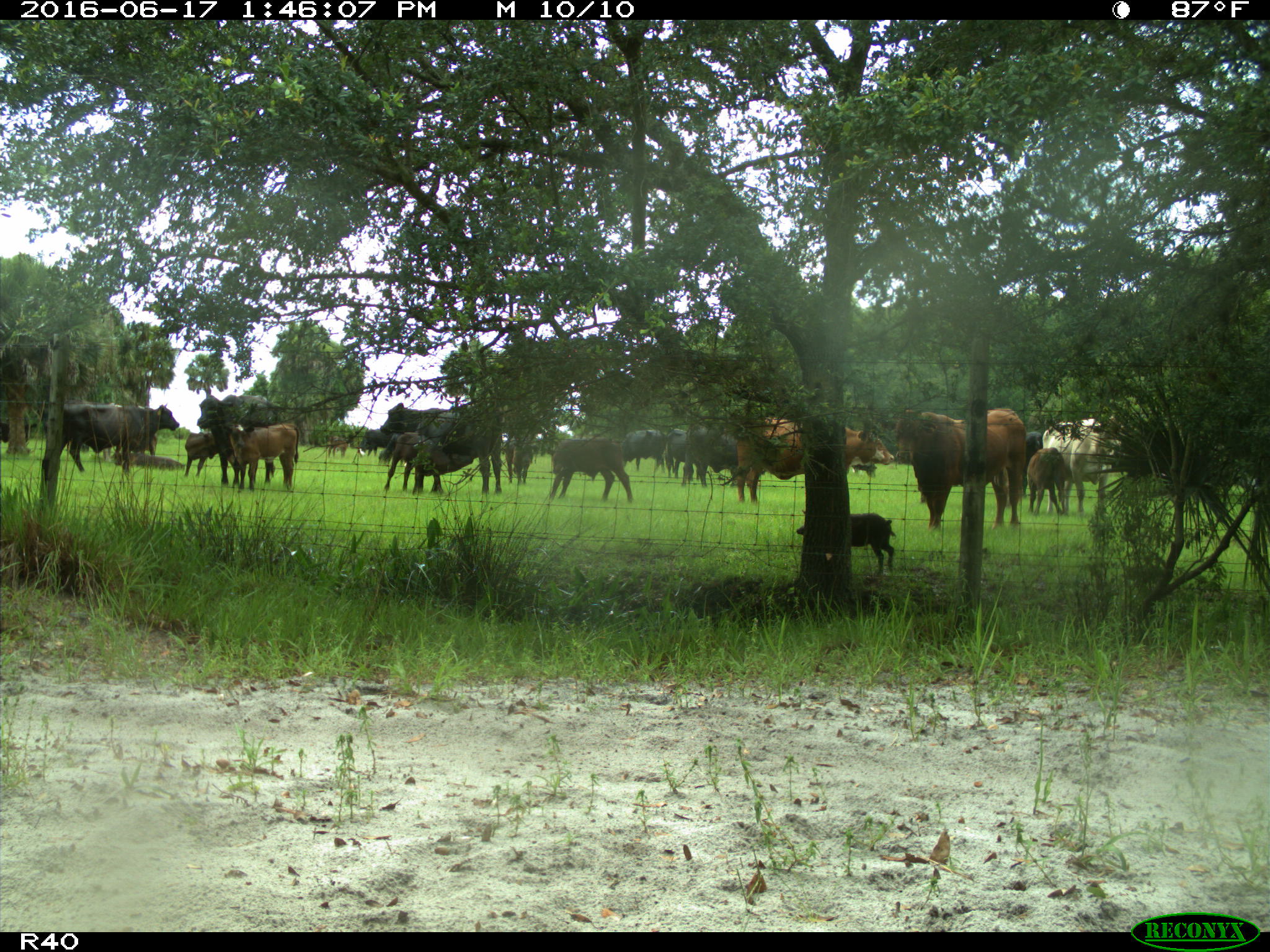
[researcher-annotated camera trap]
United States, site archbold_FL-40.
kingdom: Animalia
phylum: Chordata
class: Mammalia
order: Artiodactyla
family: Suidae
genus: Sus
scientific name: Sus scrofa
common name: wild boar